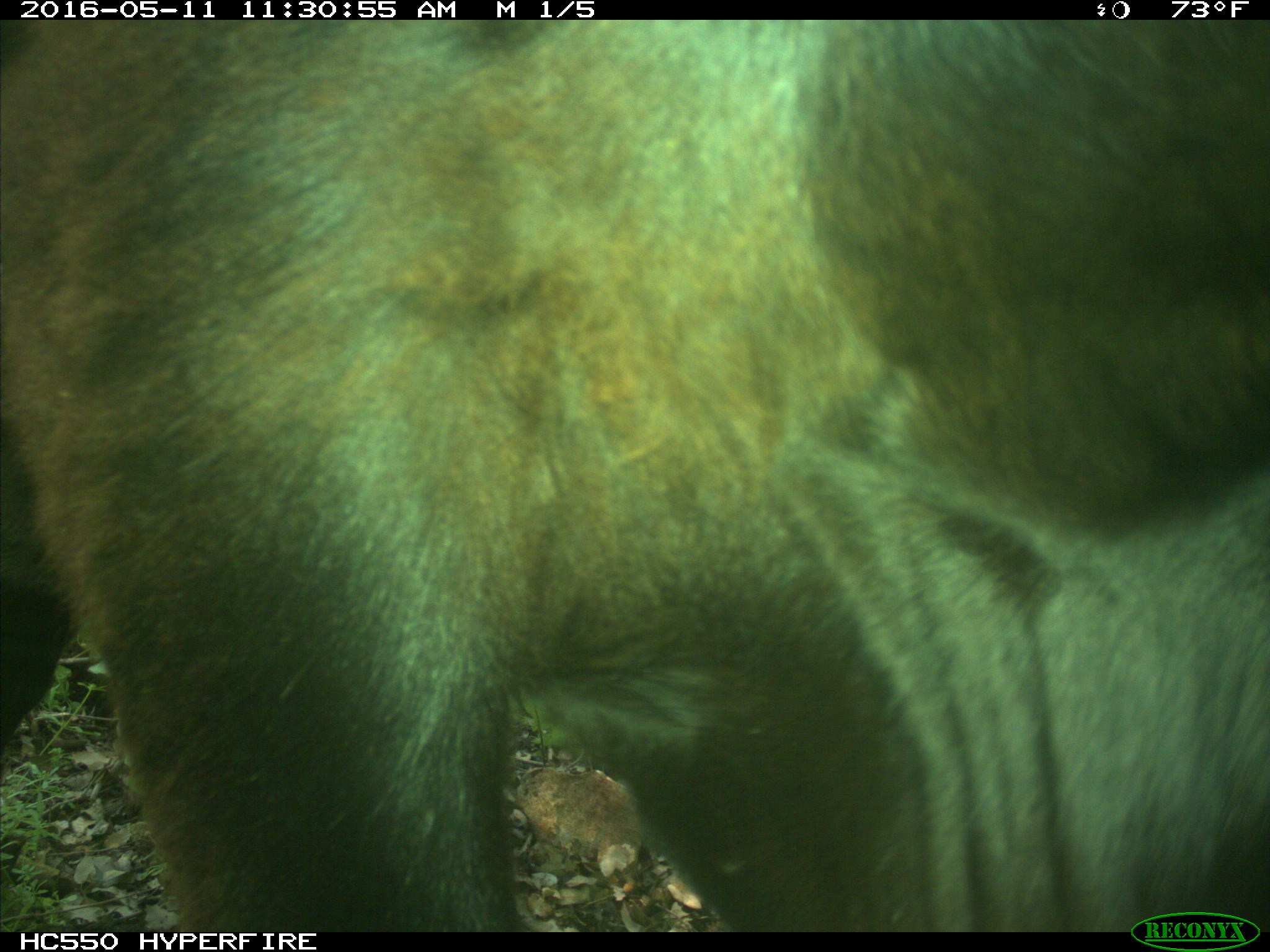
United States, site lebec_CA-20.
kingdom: Animalia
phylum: Chordata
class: Mammalia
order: Artiodactyla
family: Bovidae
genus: Bos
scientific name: Bos taurus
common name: domestic cow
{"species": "Bos taurus (domestic cow)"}